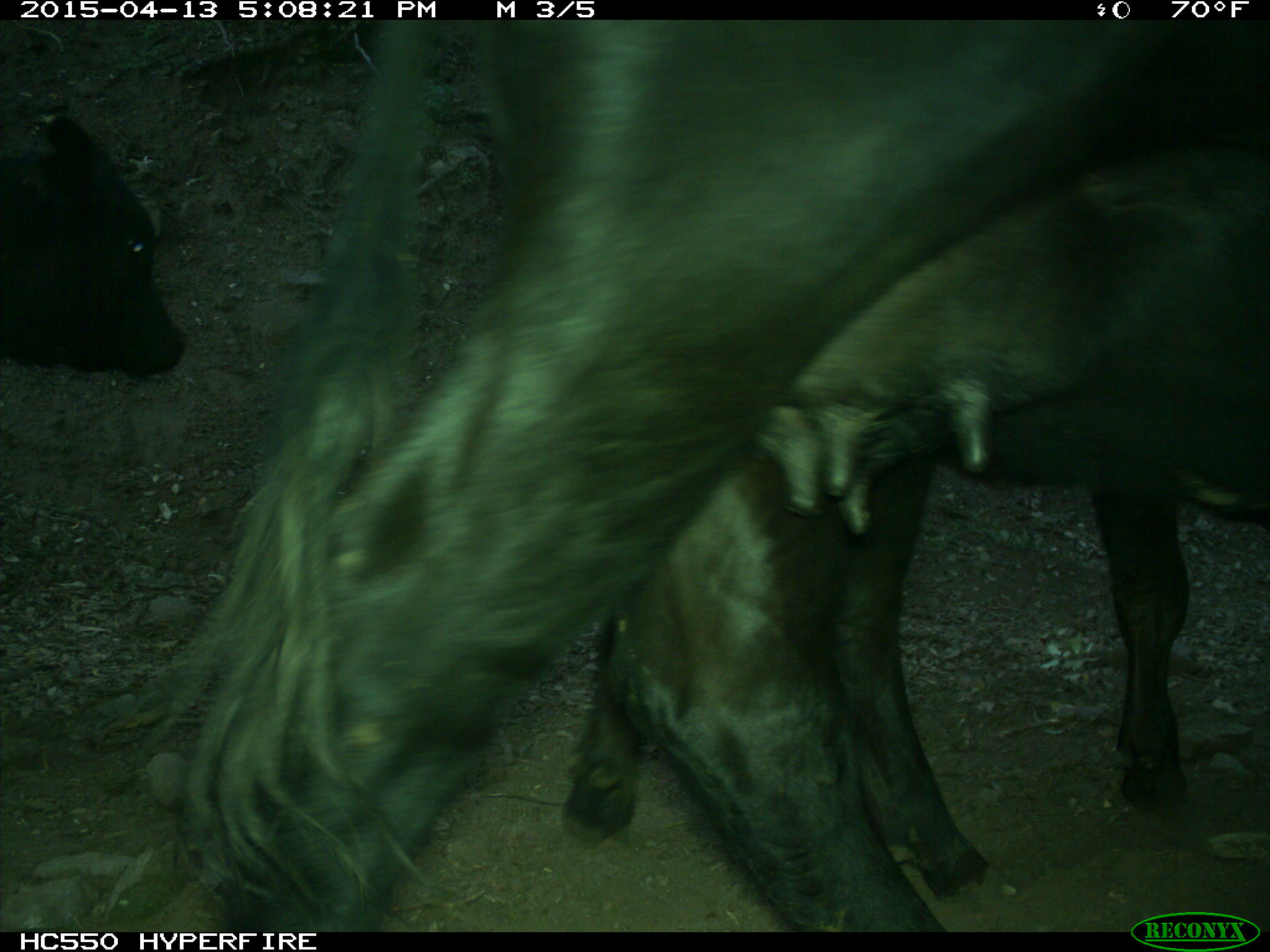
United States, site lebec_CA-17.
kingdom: Animalia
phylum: Chordata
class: Mammalia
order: Artiodactyla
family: Bovidae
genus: Bos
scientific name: Bos taurus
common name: domestic cow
Bos taurus (domestic cow).